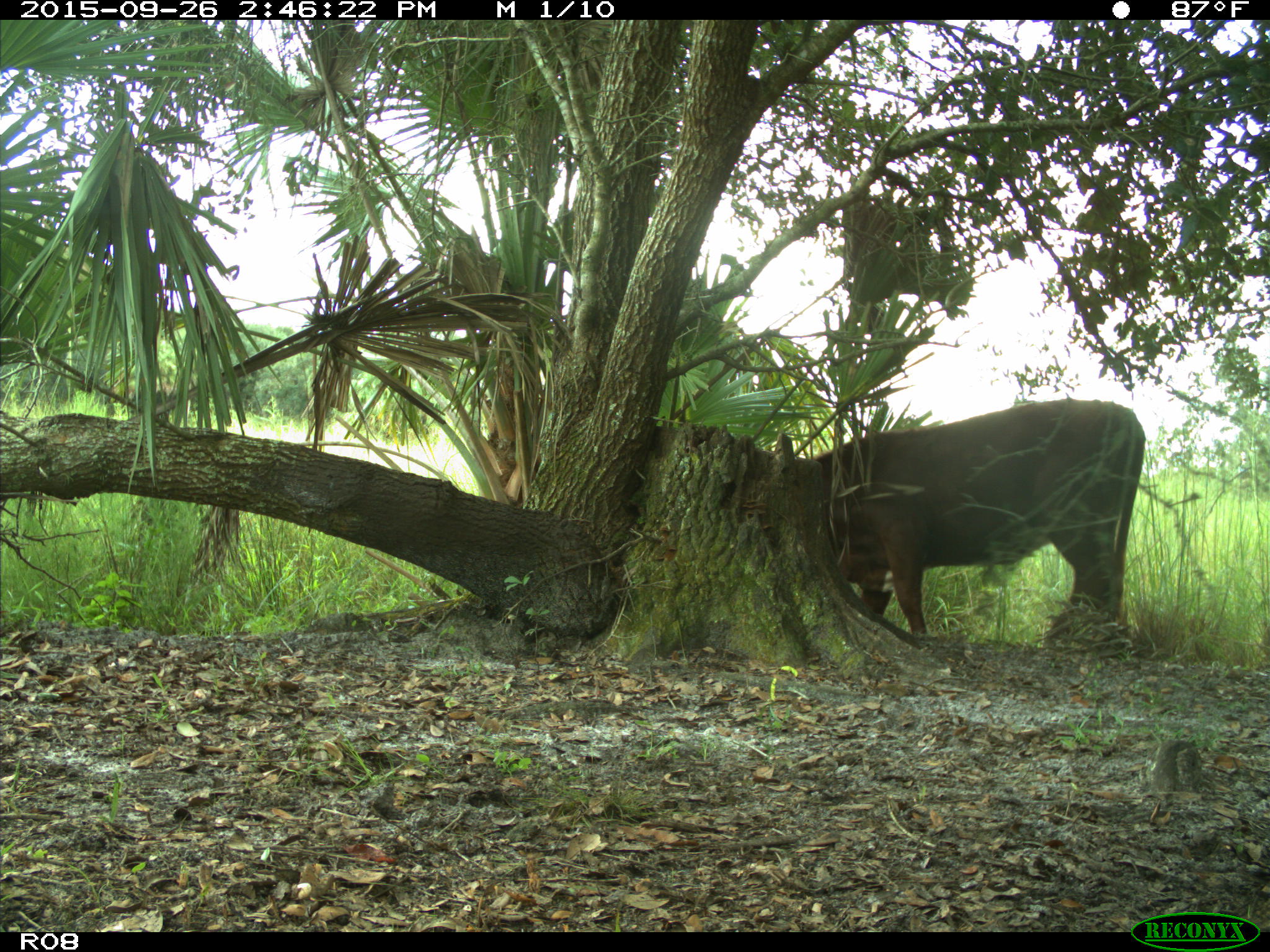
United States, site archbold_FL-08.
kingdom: Animalia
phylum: Chordata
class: Mammalia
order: Artiodactyla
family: Bovidae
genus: Bos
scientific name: Bos taurus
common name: domestic cow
Bos taurus (domestic cow).